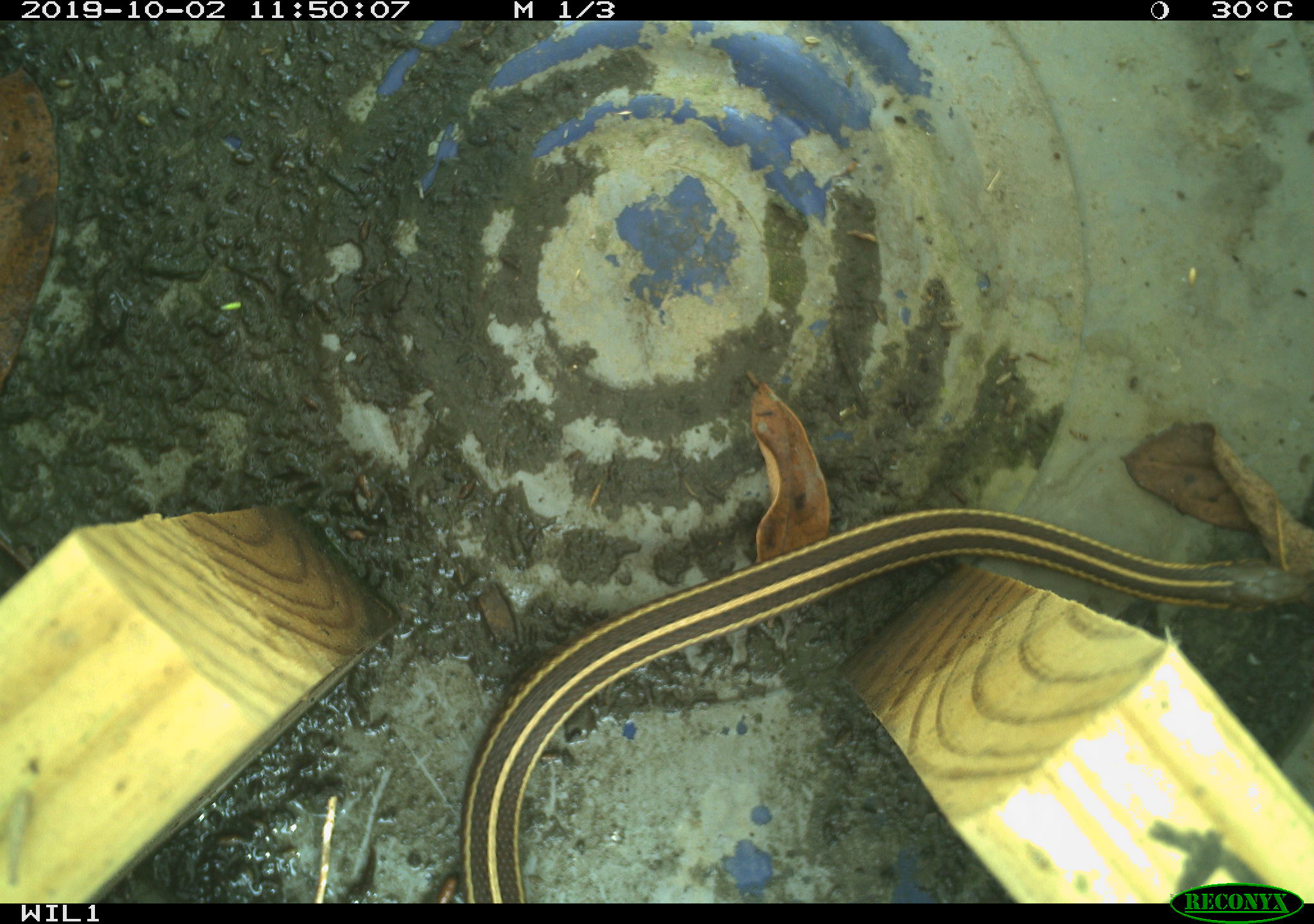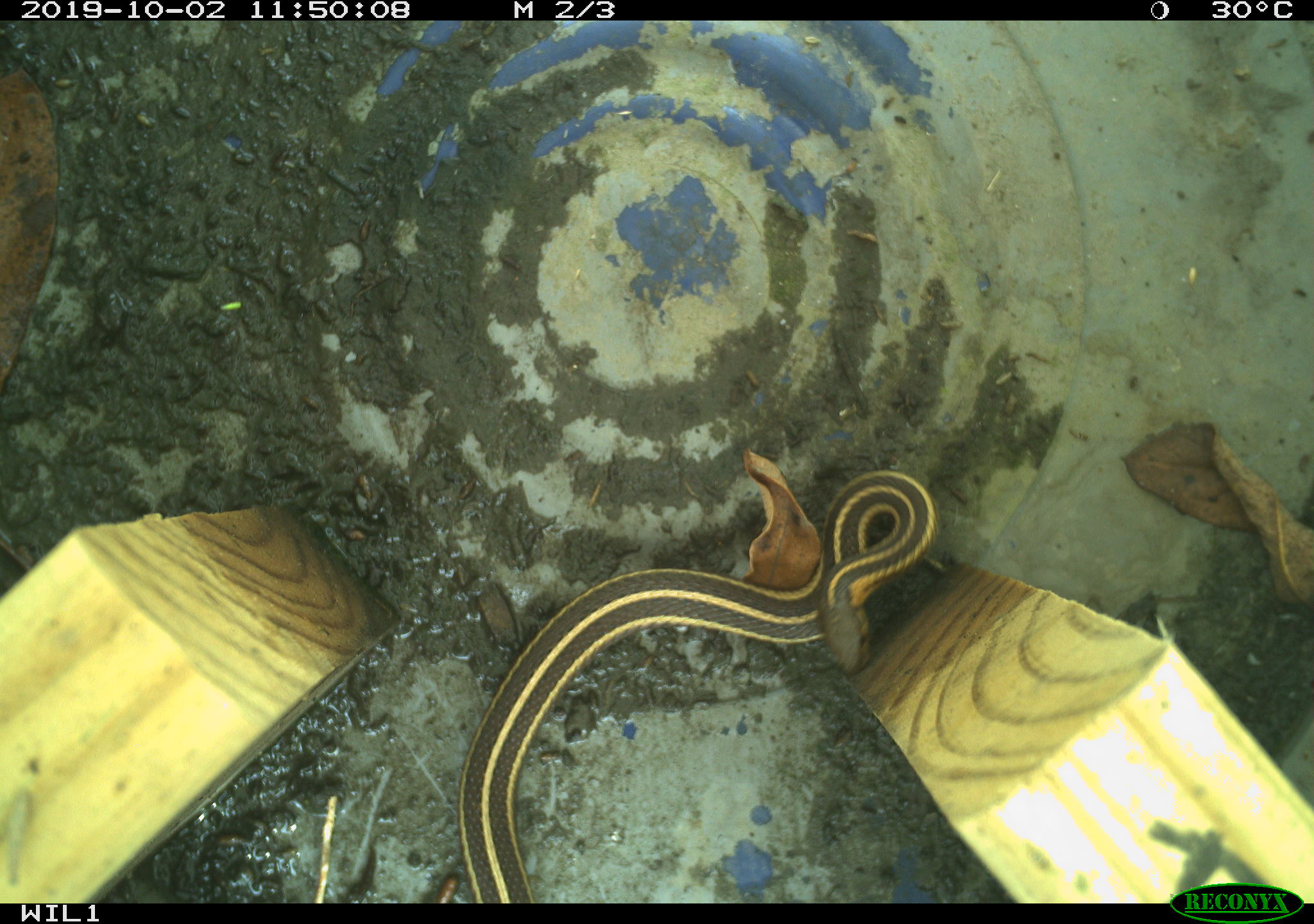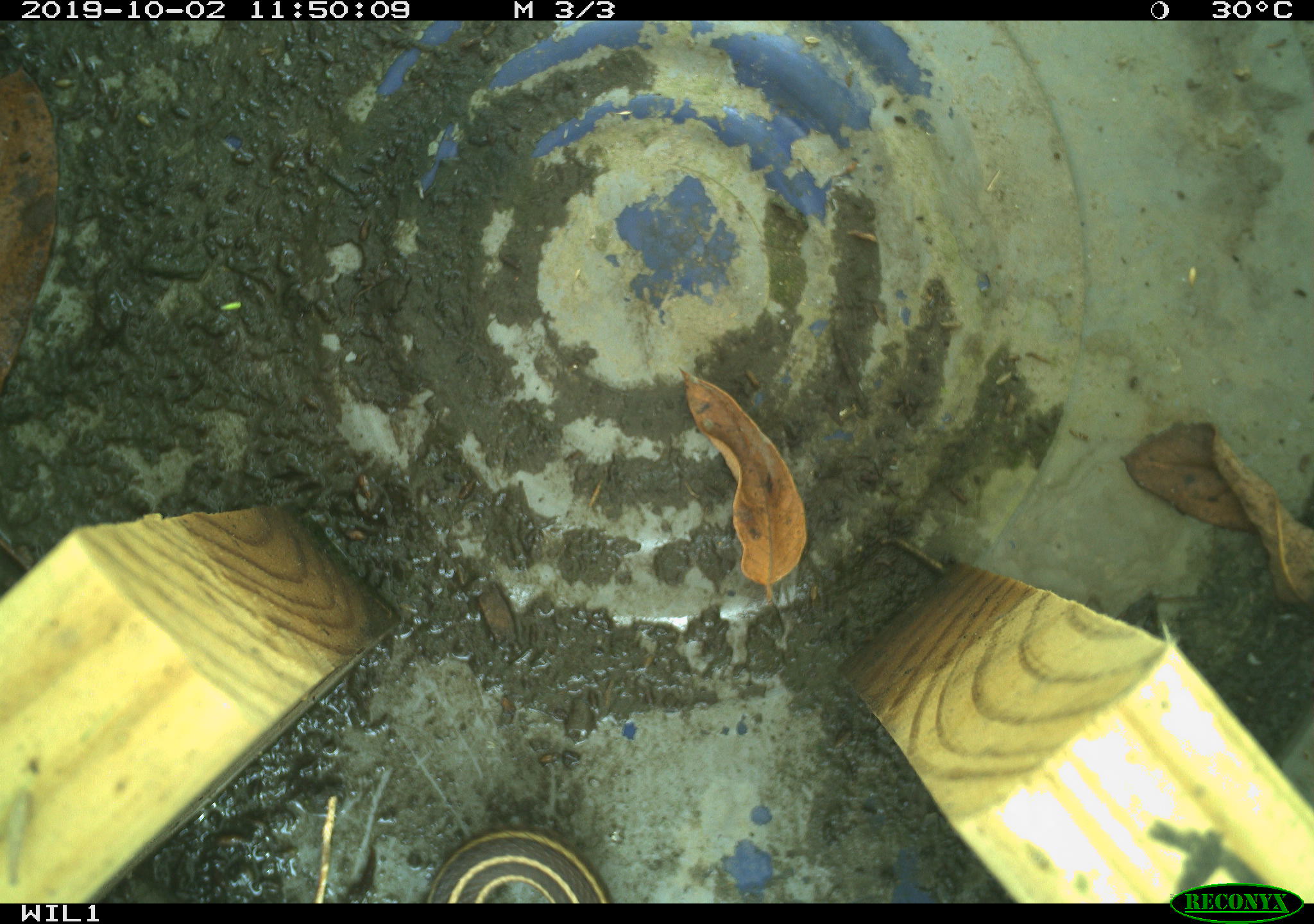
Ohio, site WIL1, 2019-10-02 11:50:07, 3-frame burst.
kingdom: Animalia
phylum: Chordata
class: Reptilia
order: Squamata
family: Colubridae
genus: Thamnophis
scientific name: Thamnophis butleri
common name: butler's gartersnake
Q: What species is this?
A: Butler's gartersnake (Thamnophis butleri).